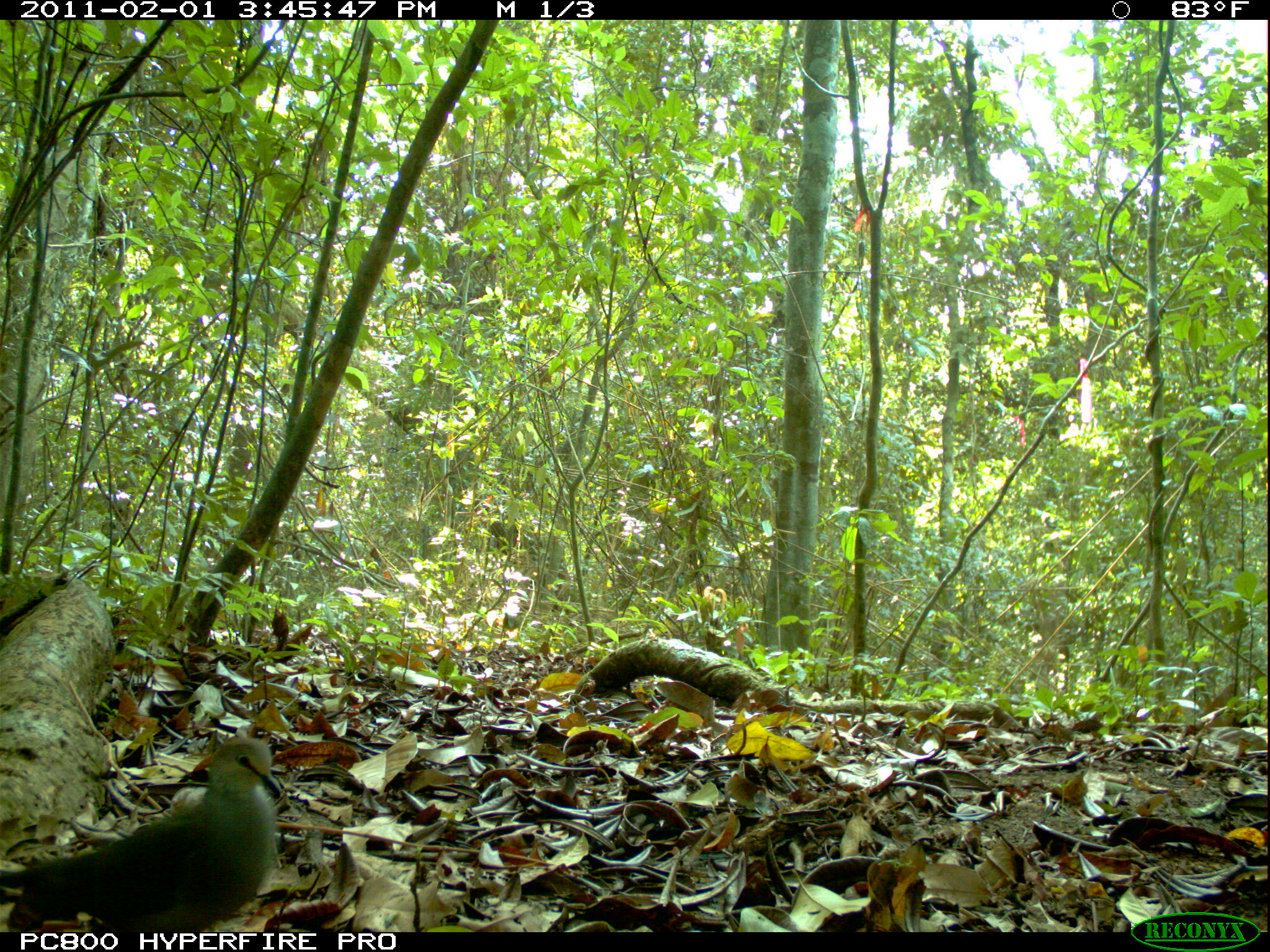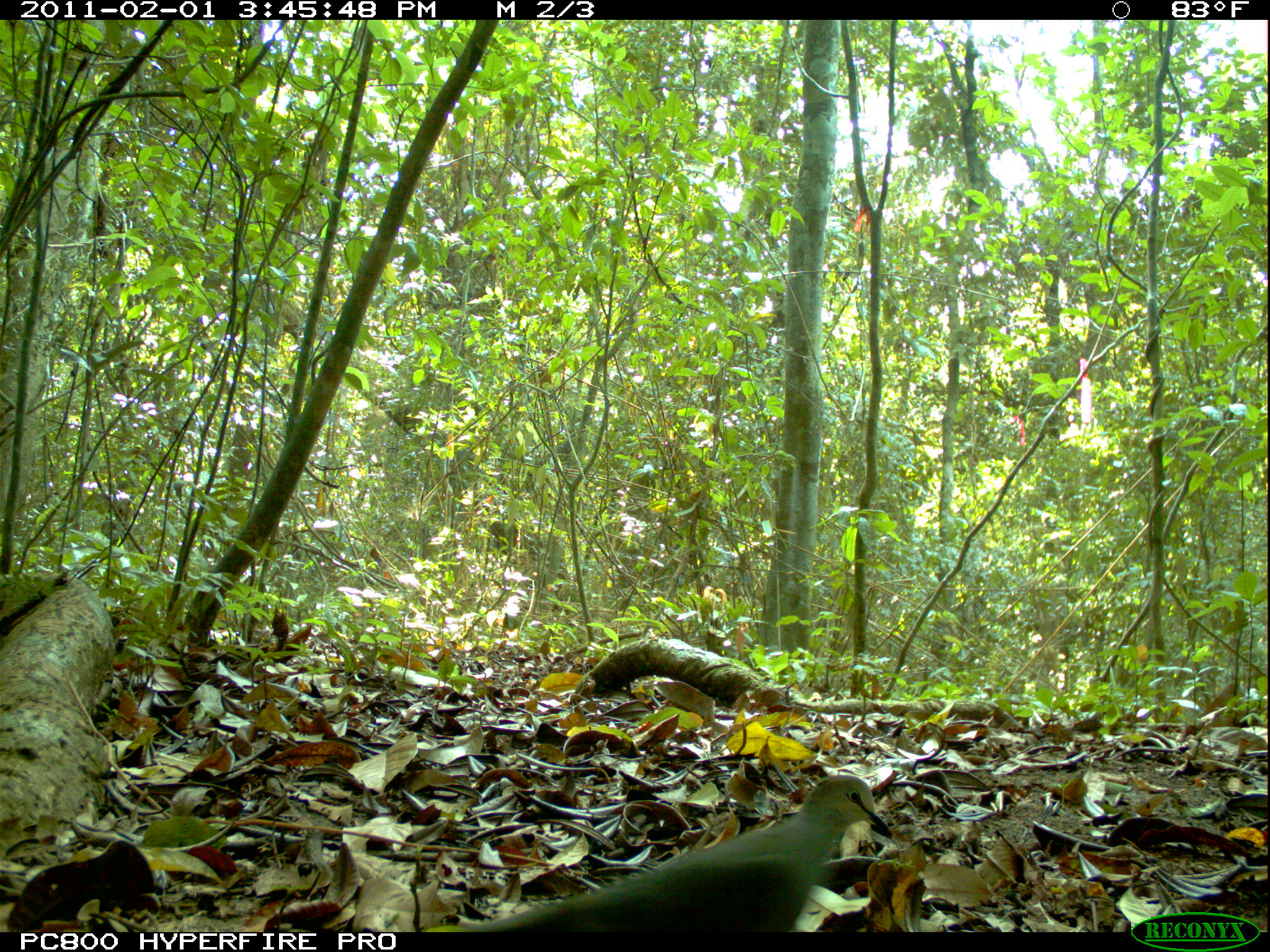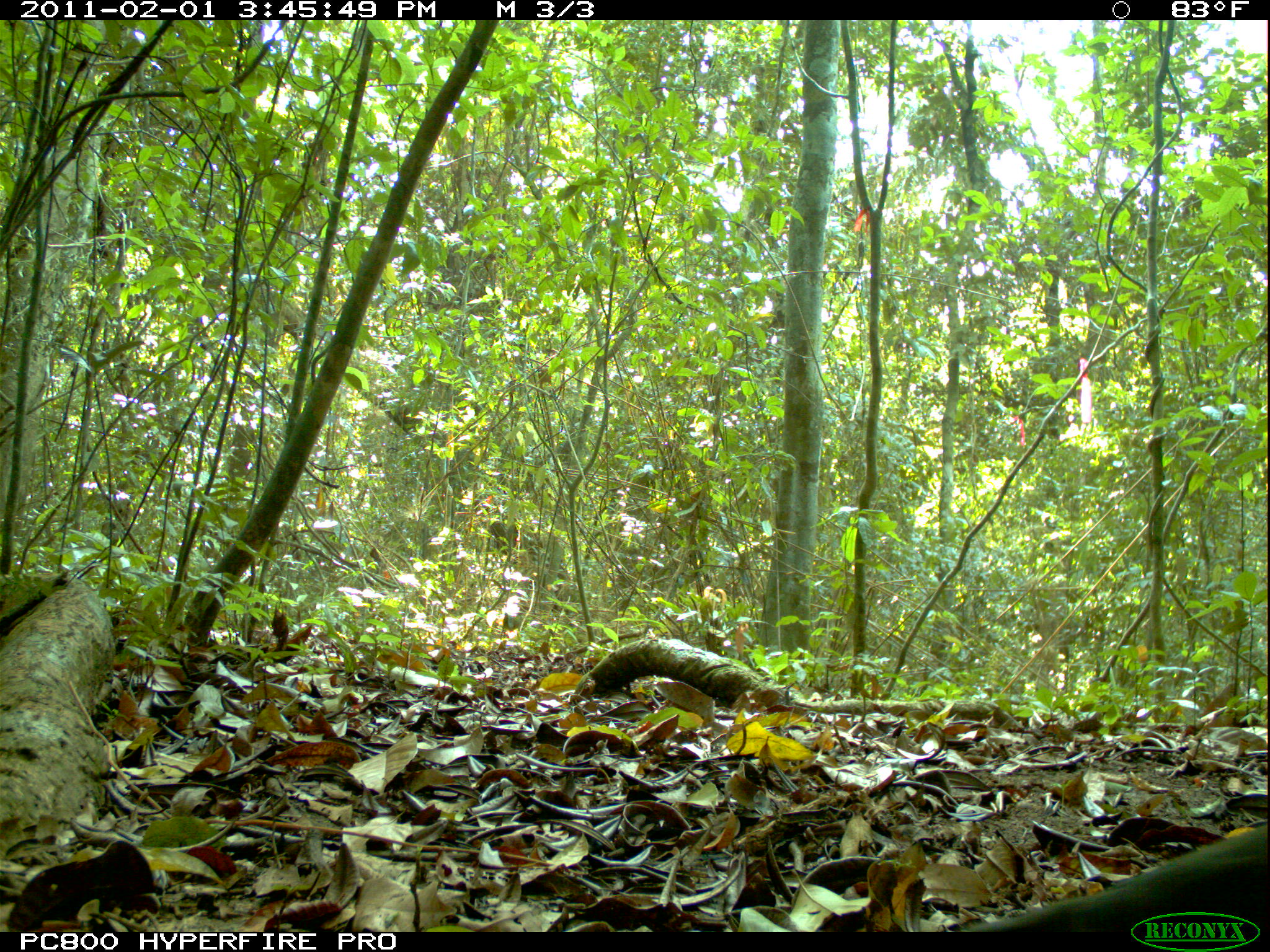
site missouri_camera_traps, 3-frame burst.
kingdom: Animalia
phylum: Chordata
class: Aves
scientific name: Aves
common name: bird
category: bird spec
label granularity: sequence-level